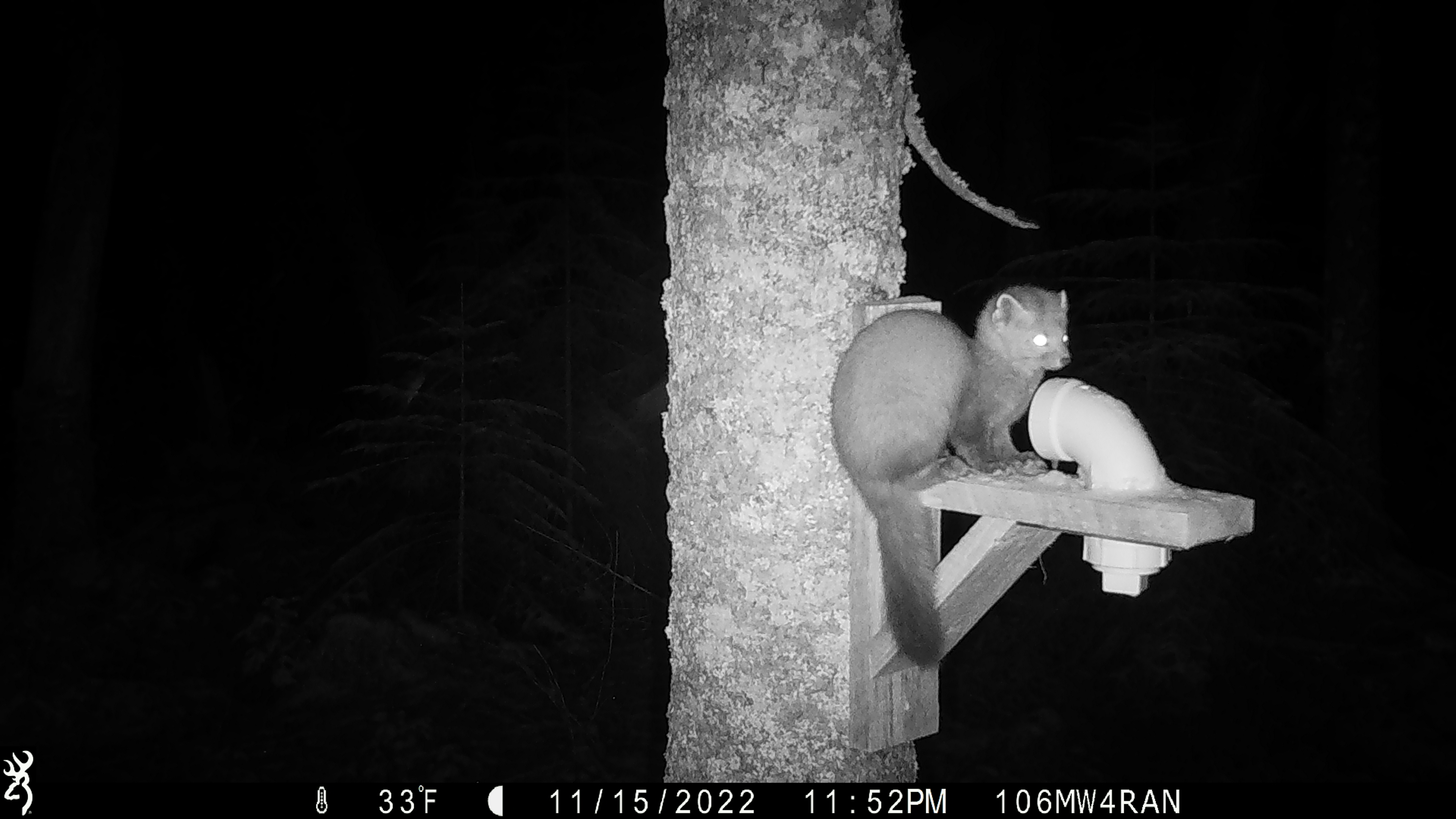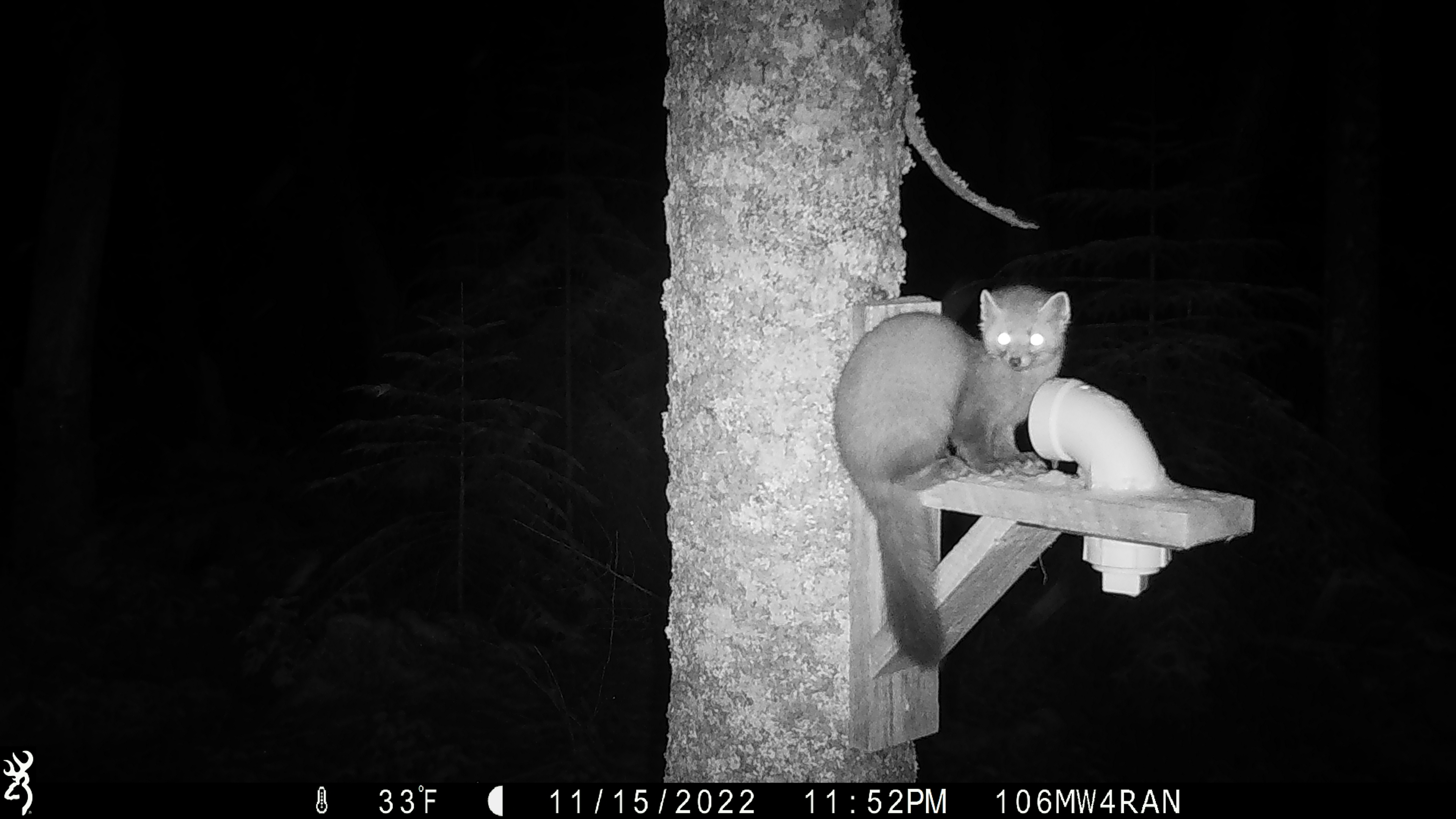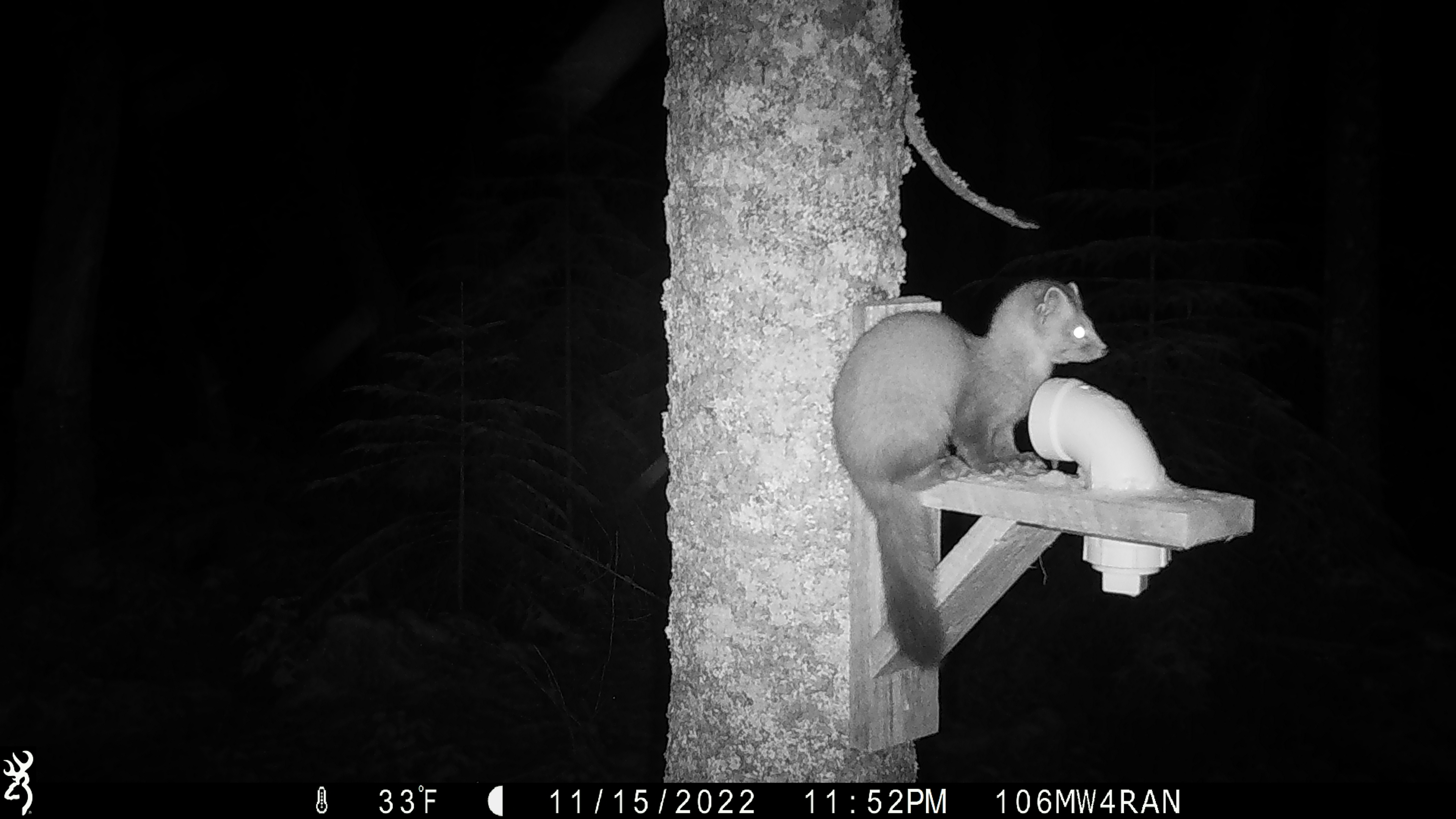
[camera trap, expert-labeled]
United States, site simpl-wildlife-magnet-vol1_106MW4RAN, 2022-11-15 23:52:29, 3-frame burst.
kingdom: Animalia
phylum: Chordata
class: Mammalia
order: Carnivora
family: Mustelidae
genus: Martes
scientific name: Martes americana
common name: american marten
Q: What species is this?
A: American marten (Martes americana).